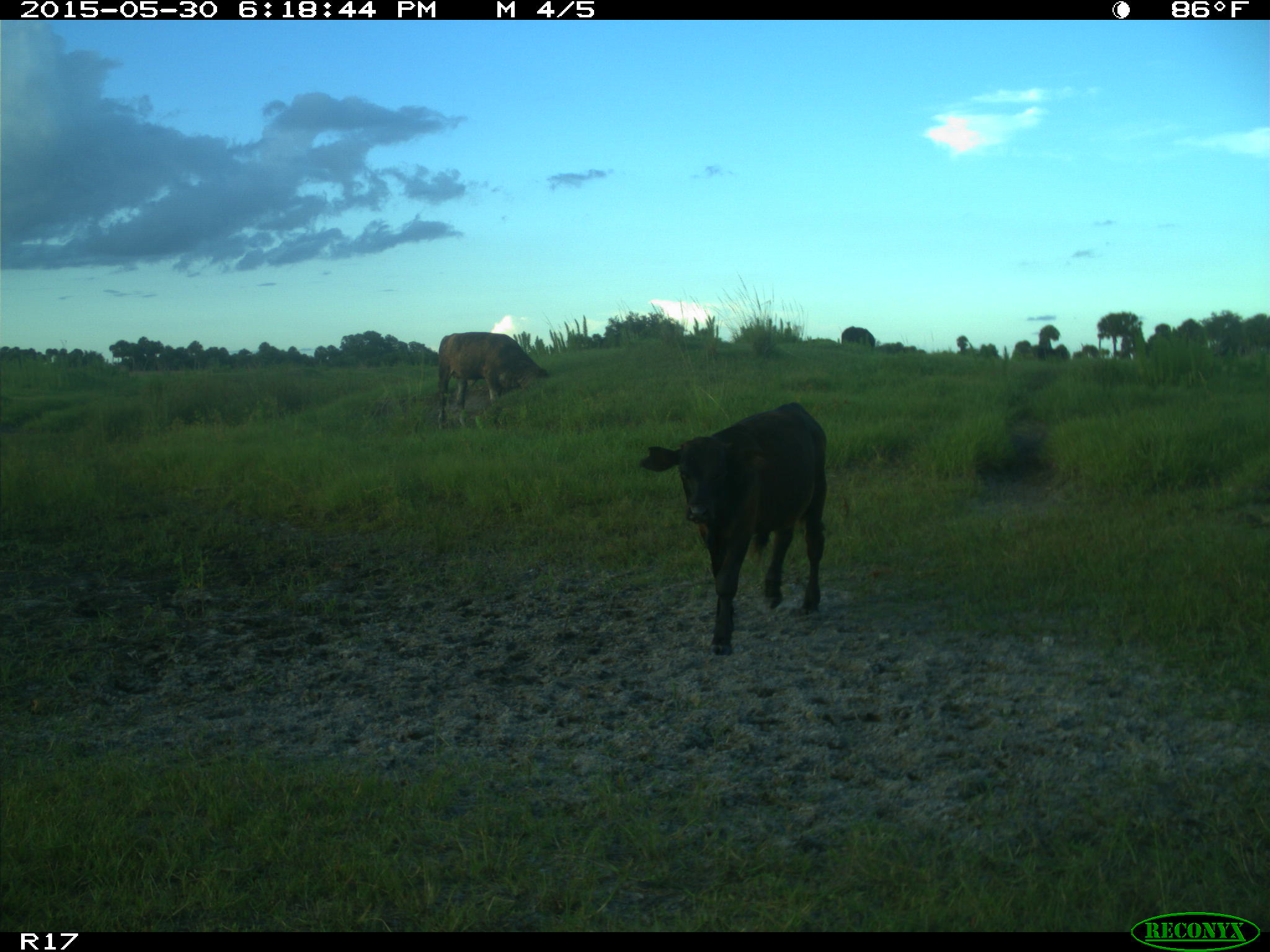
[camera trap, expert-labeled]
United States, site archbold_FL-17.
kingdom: Animalia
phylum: Chordata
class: Mammalia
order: Artiodactyla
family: Bovidae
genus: Bos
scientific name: Bos taurus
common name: domestic cow